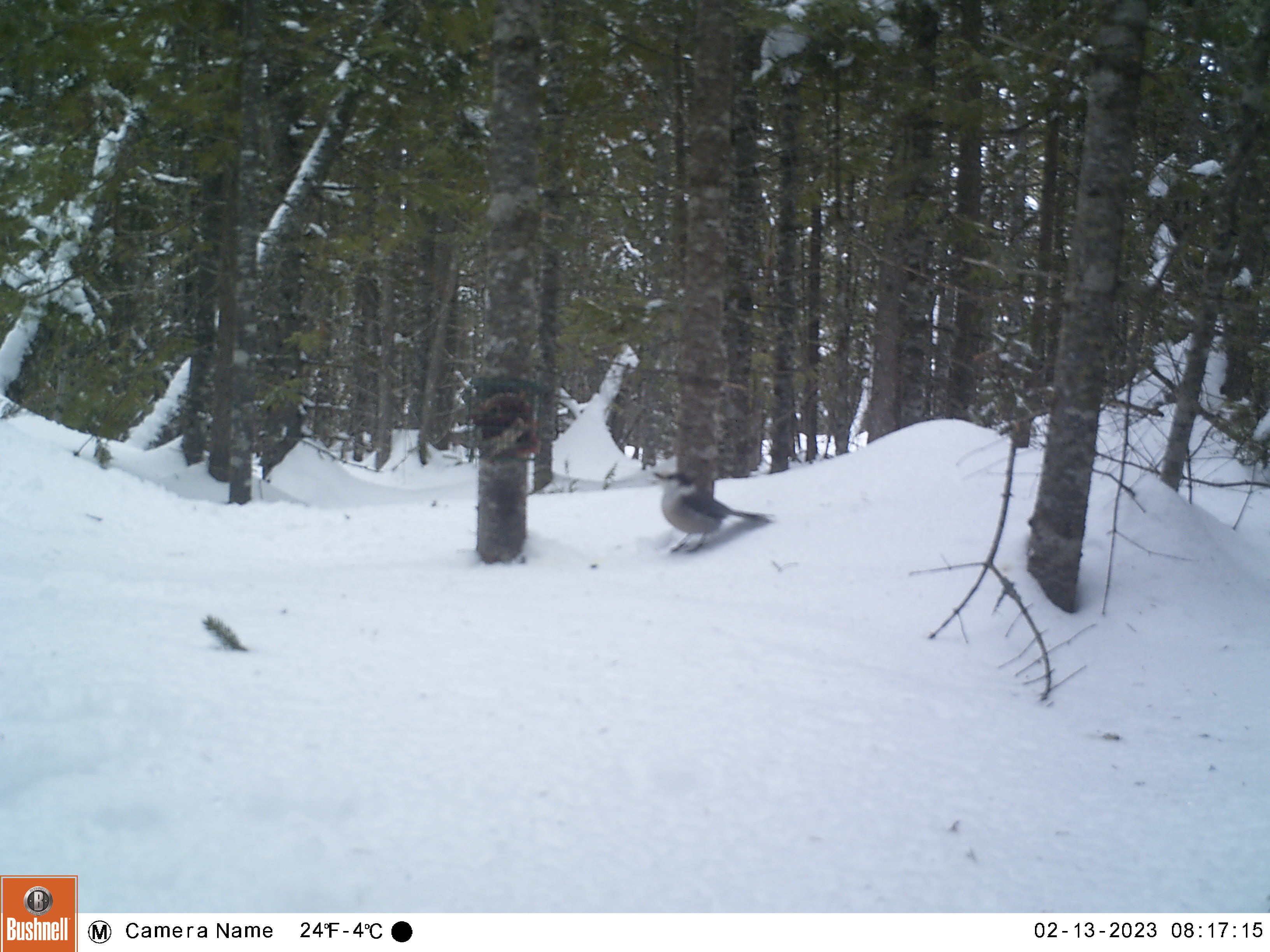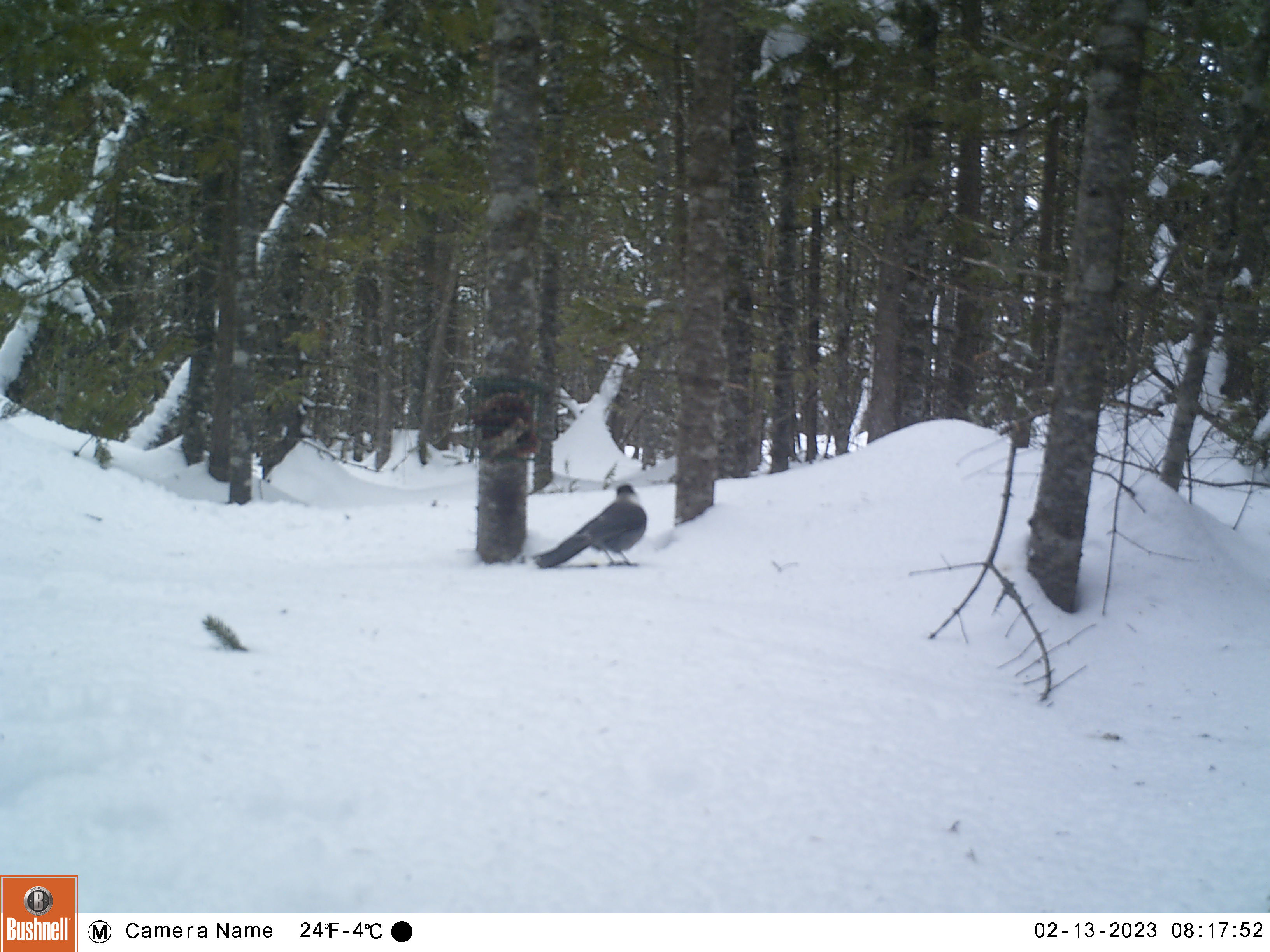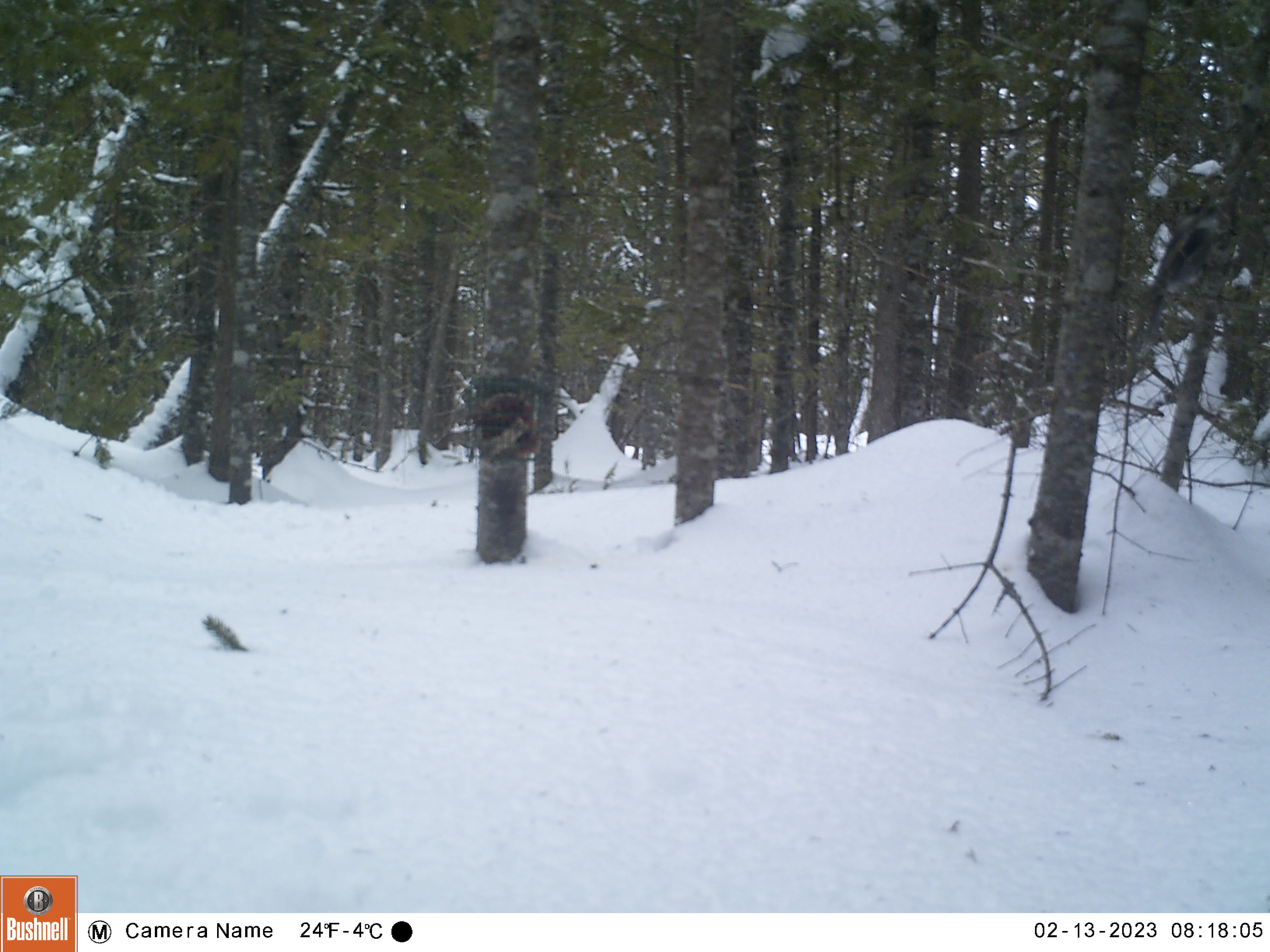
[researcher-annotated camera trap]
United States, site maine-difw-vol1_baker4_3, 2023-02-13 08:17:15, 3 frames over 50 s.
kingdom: Animalia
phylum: Chordata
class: Aves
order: Passeriformes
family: Corvidae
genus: Perisoreus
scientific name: Perisoreus canadensis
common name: canada jay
Canada jay (Perisoreus canadensis).